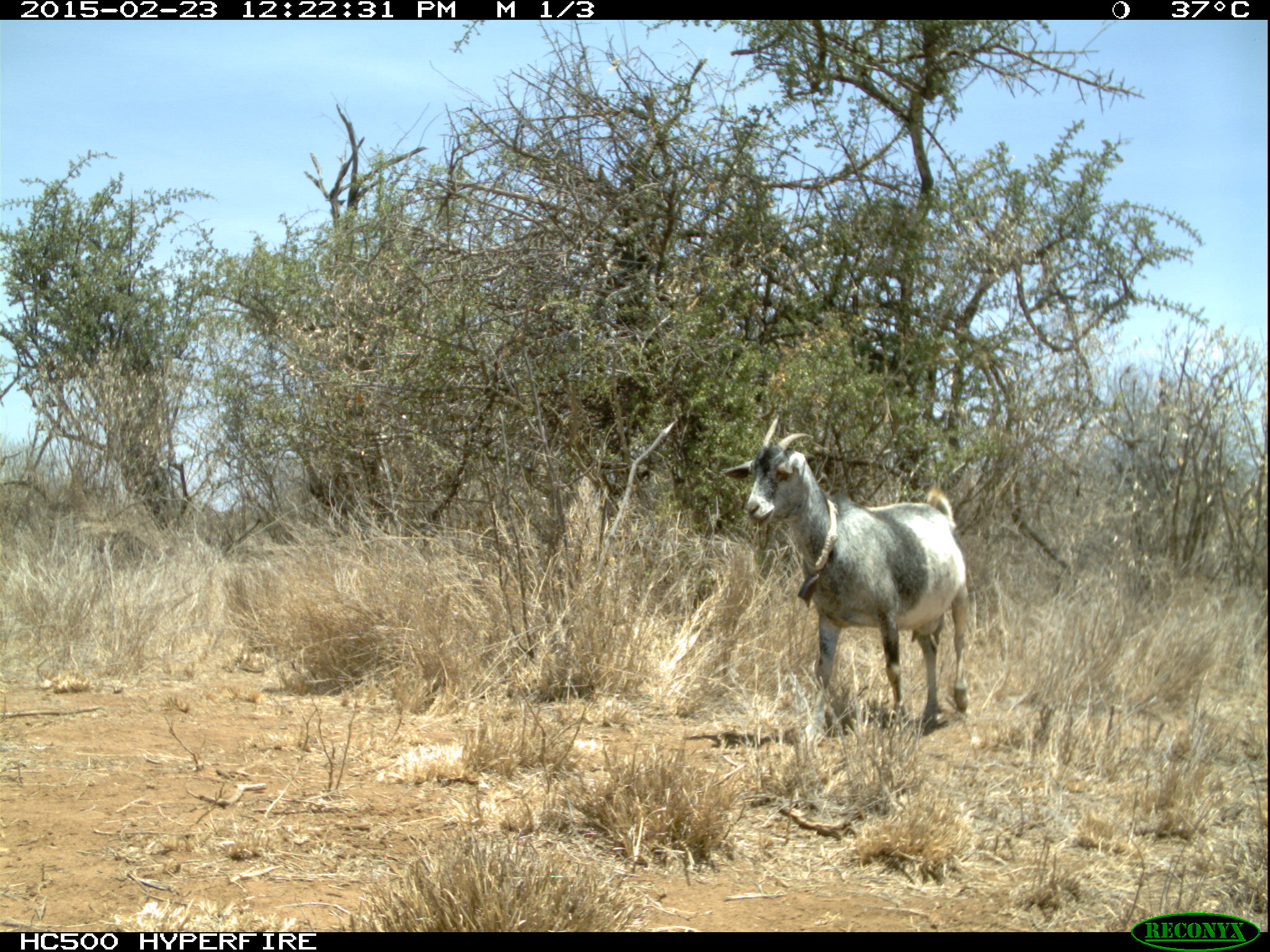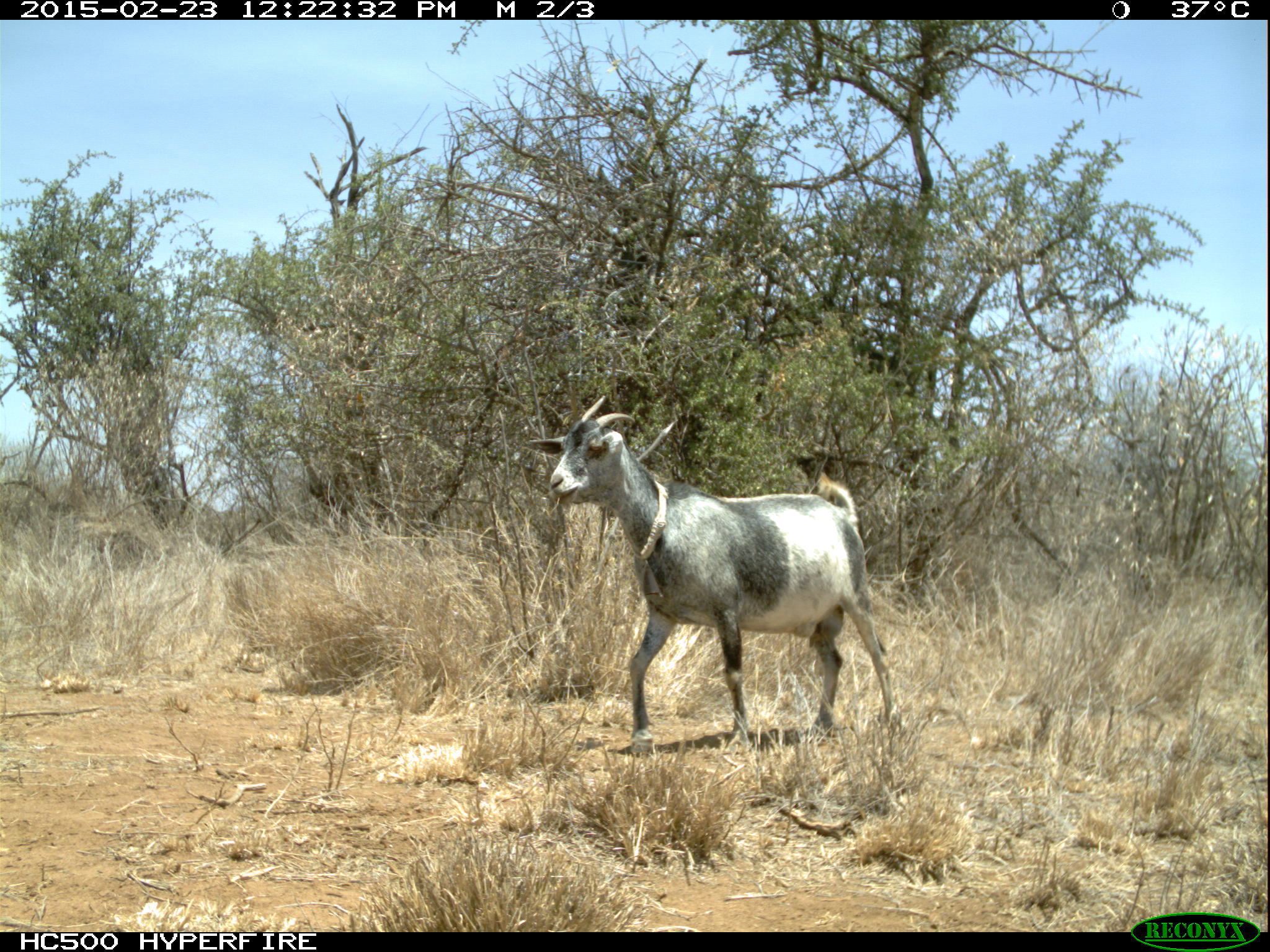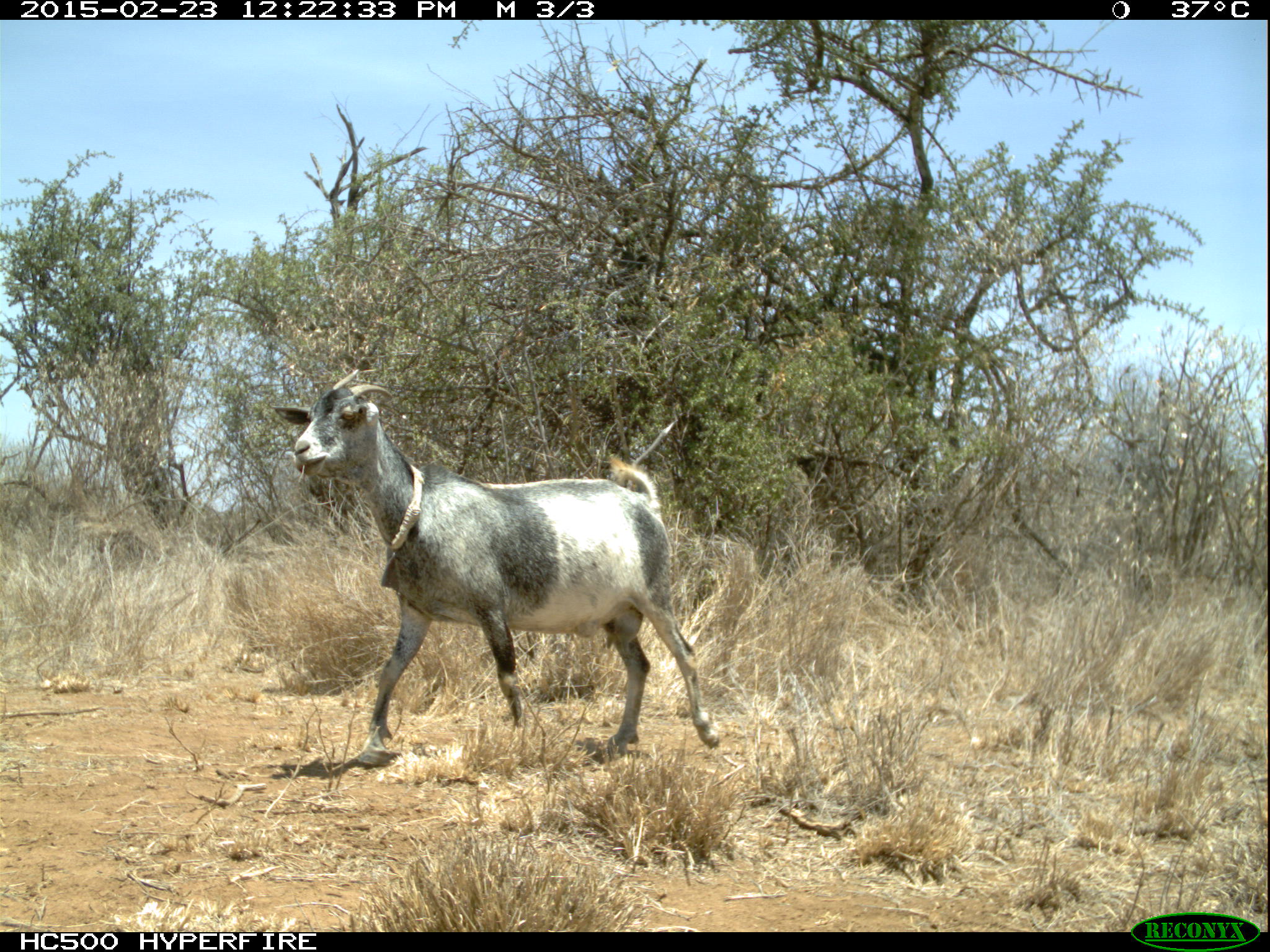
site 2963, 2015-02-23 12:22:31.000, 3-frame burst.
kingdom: Animalia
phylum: Chordata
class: Mammalia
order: Artiodactyla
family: Bovidae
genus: Capra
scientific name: Capra aegagrus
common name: wild goat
Capra aegagrus (wild goat), count 1.